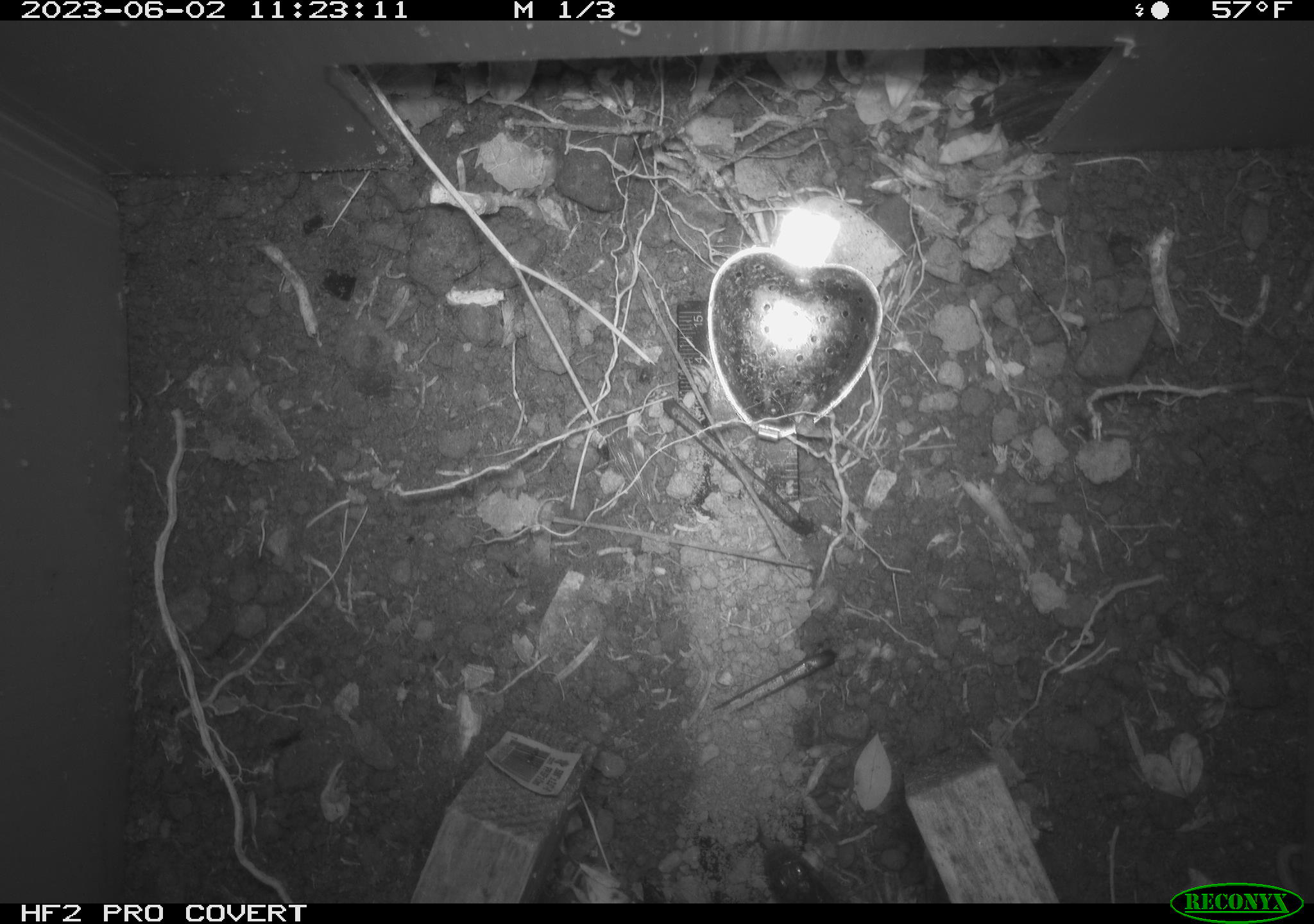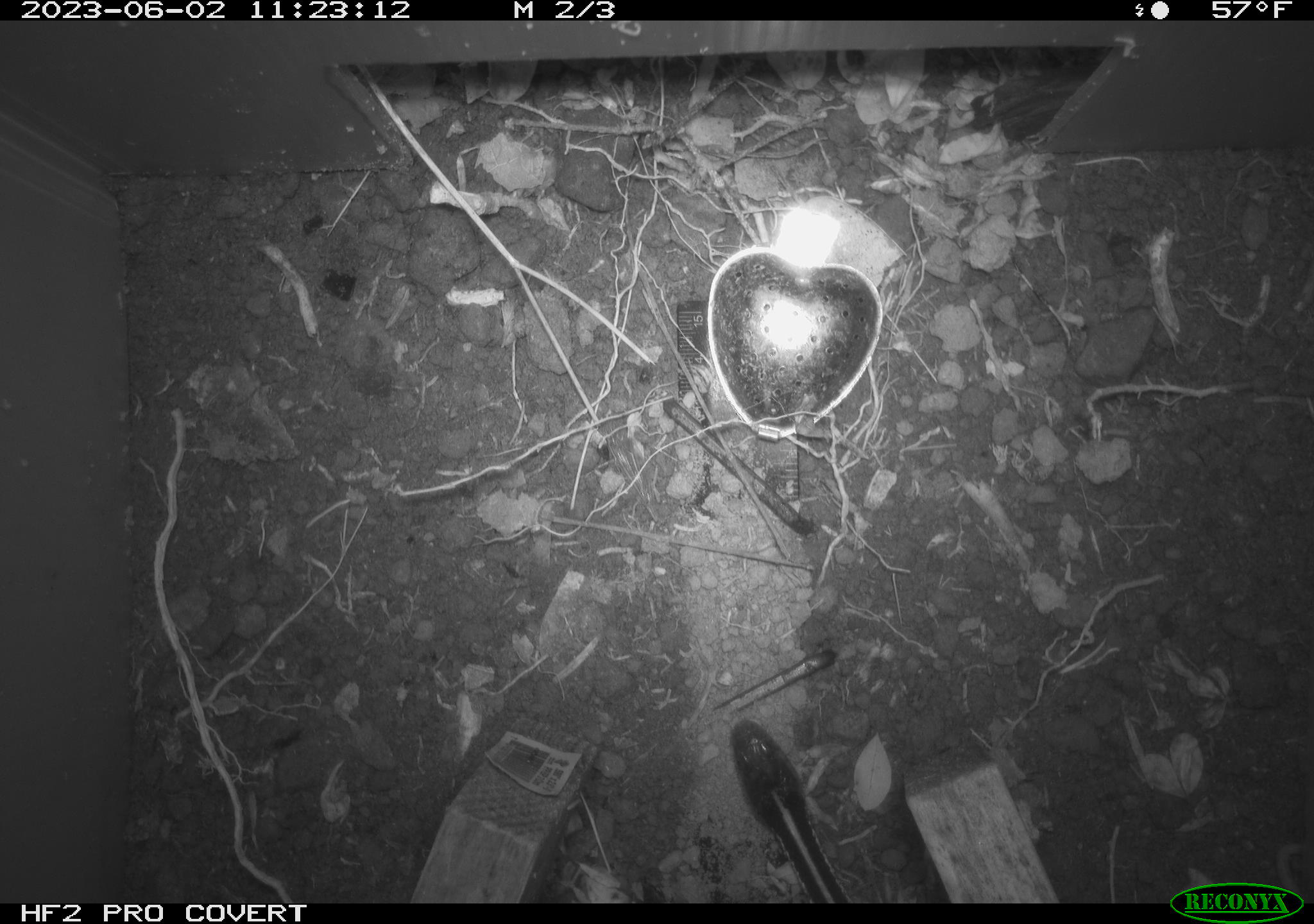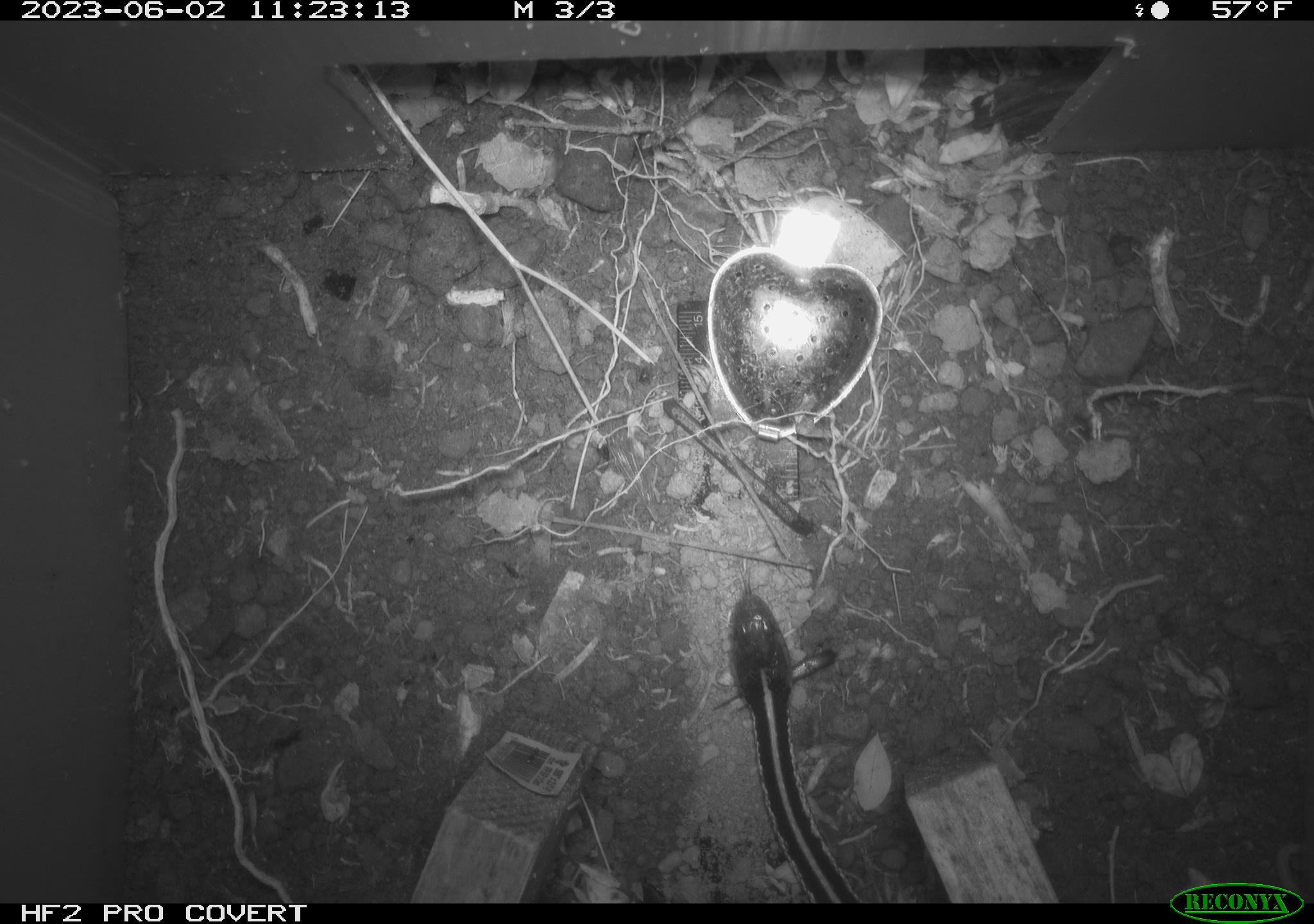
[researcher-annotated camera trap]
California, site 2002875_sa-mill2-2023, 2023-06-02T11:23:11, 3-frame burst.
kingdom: Animalia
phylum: Chordata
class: Reptilia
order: Squamata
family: Colubridae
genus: Thamnophis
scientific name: Thamnophis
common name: american gartersnakes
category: thamnophis species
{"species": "thamnophis species (american gartersnakes) (Thamnophis)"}